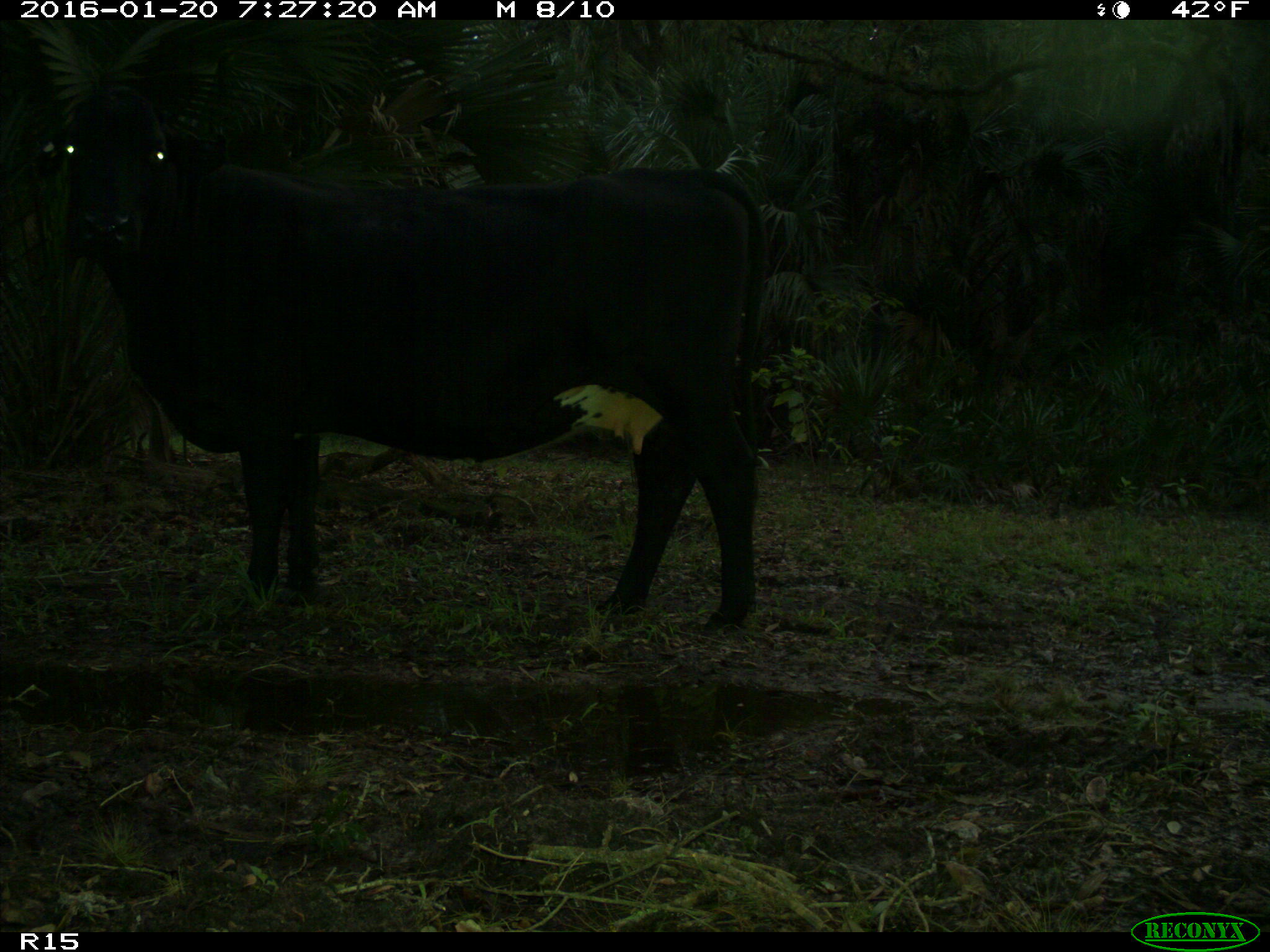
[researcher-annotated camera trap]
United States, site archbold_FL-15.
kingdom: Animalia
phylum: Chordata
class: Mammalia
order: Artiodactyla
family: Bovidae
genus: Bos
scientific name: Bos taurus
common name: domestic cow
Bos taurus (domestic cow).